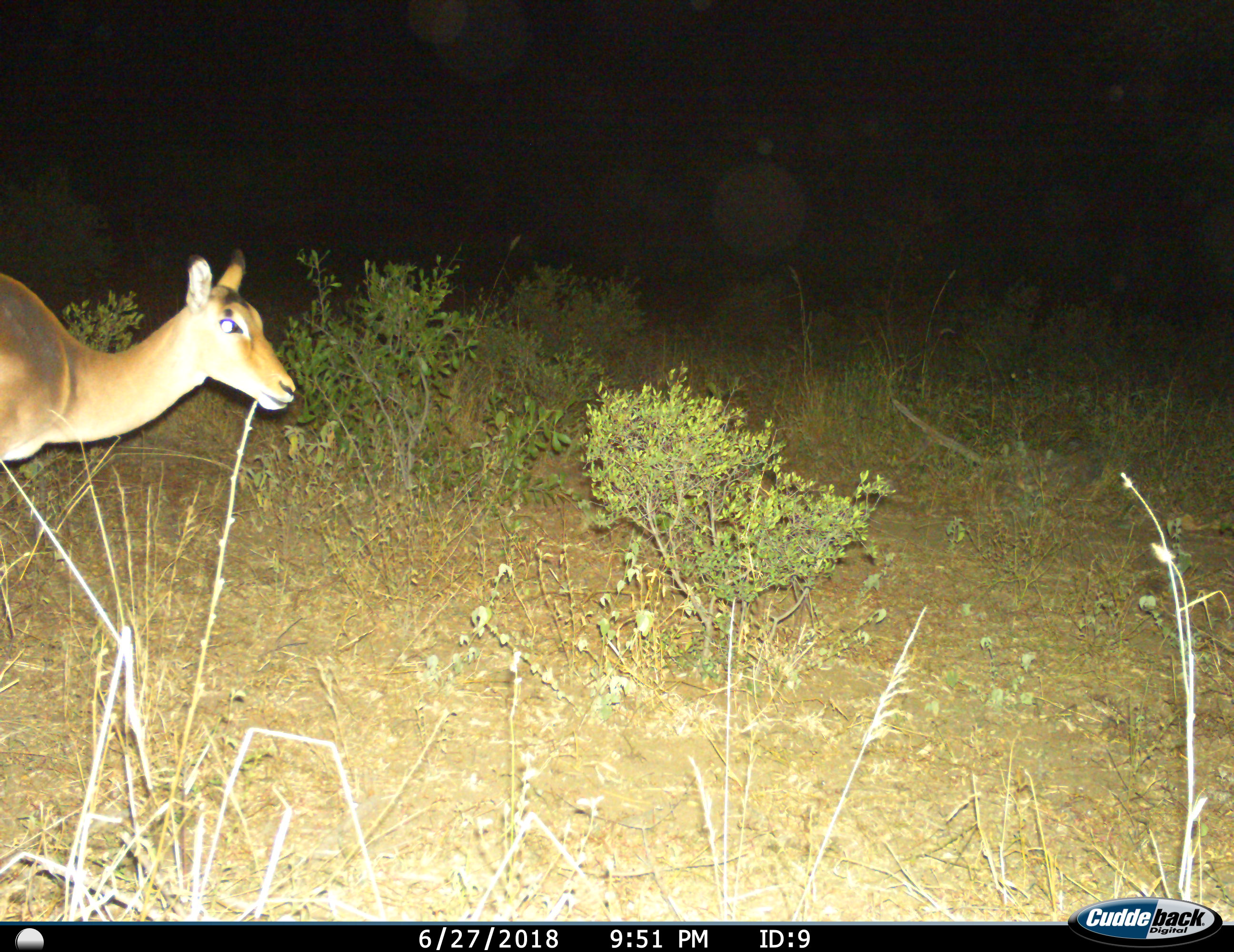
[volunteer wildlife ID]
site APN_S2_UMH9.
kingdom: Animalia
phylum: Chordata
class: Mammalia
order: Artiodactyla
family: Bovidae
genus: Aepyceros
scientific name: Aepyceros melampus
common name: impala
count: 1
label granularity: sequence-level